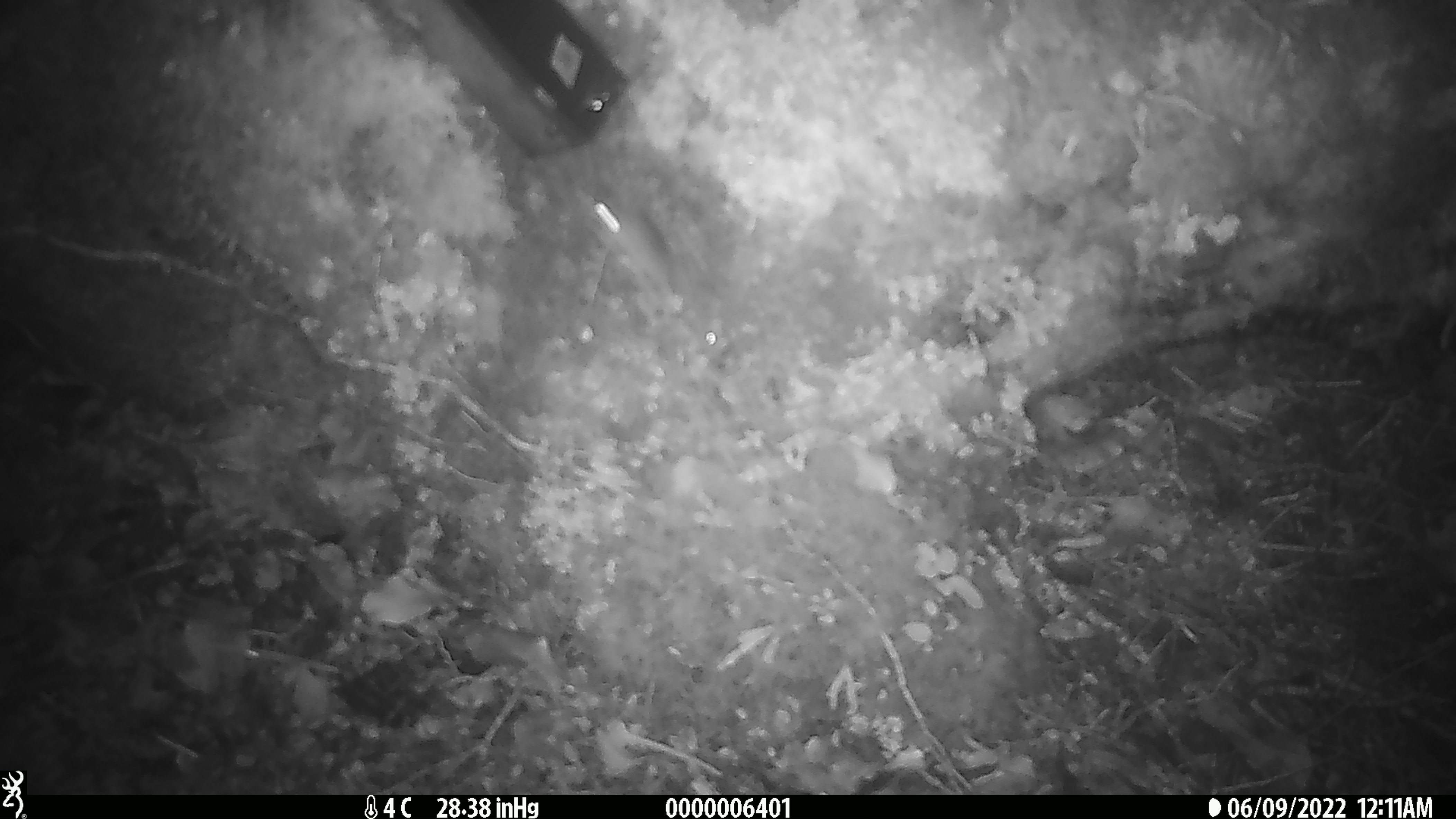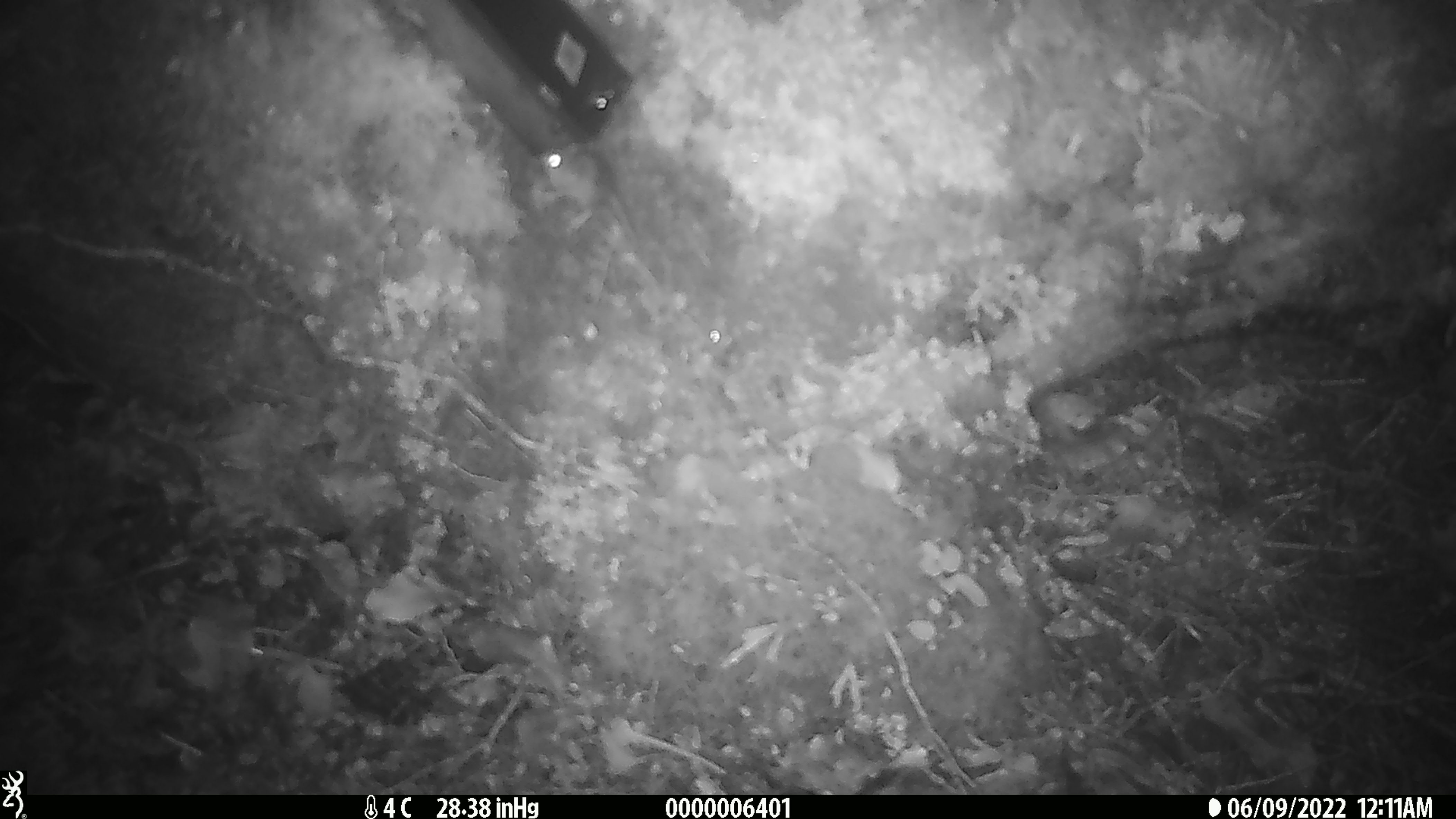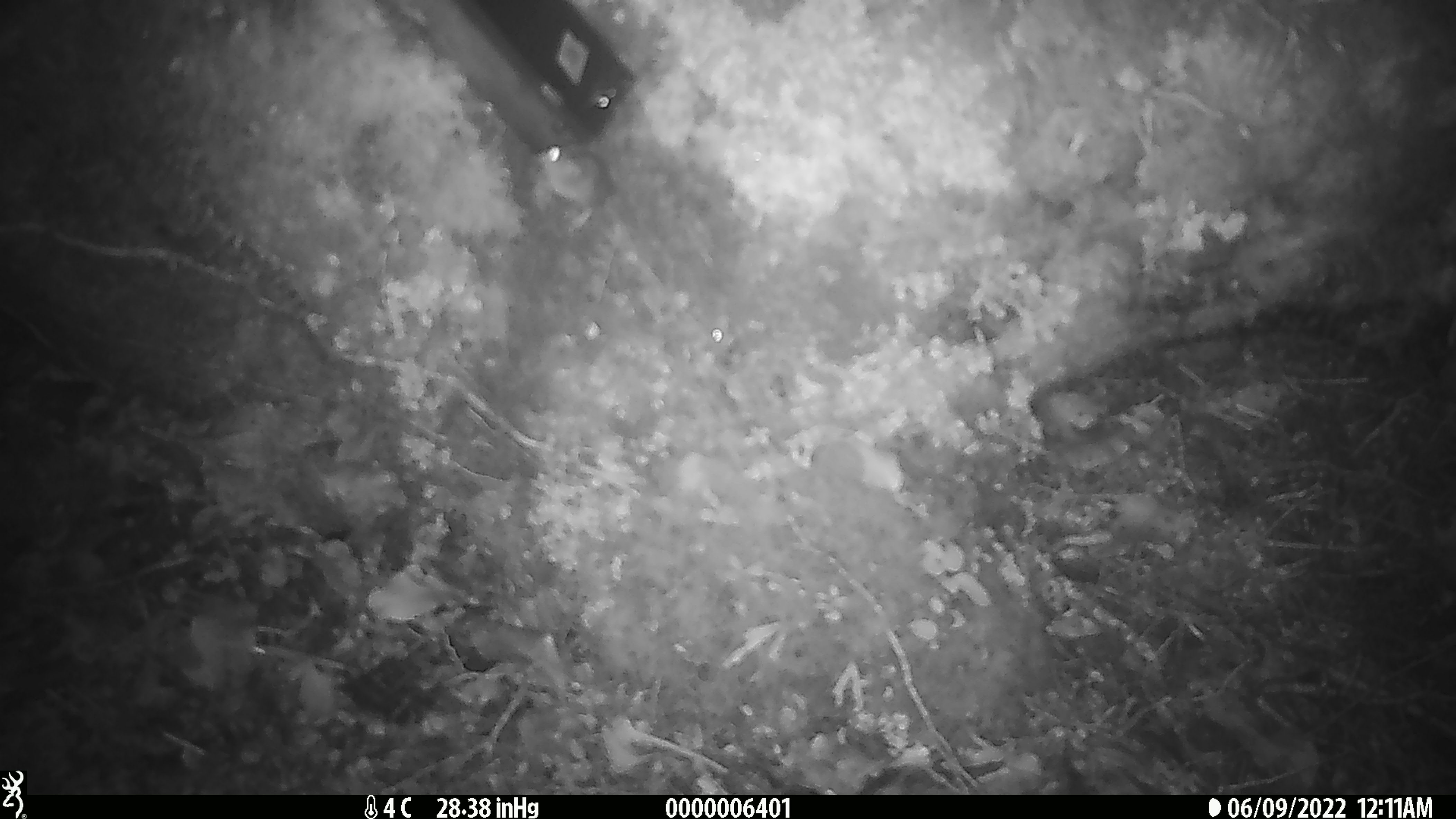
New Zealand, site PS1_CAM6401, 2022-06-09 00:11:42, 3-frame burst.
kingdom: Animalia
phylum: Chordata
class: Mammalia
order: Rodentia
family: Muridae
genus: Mus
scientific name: Mus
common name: mouse